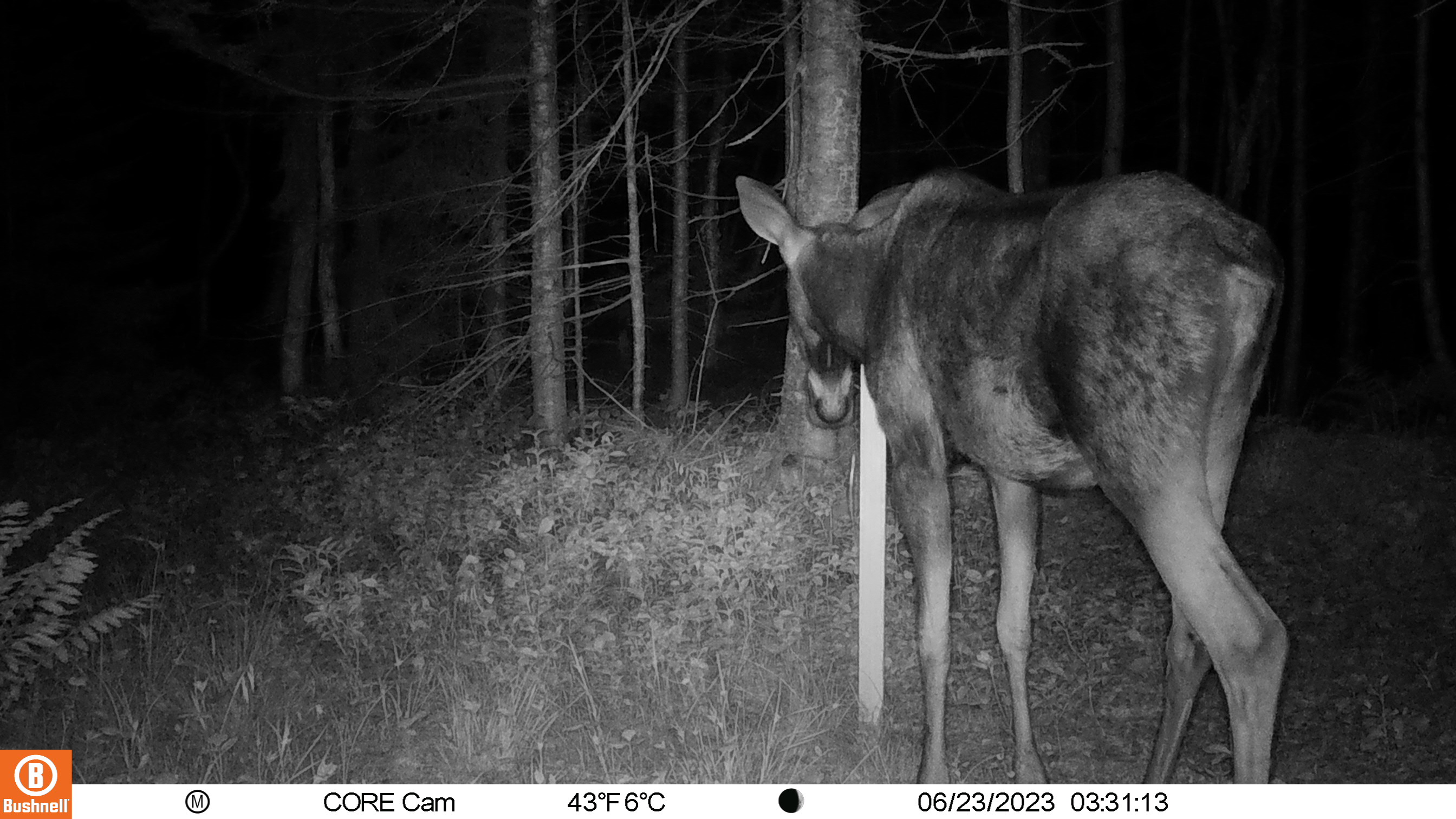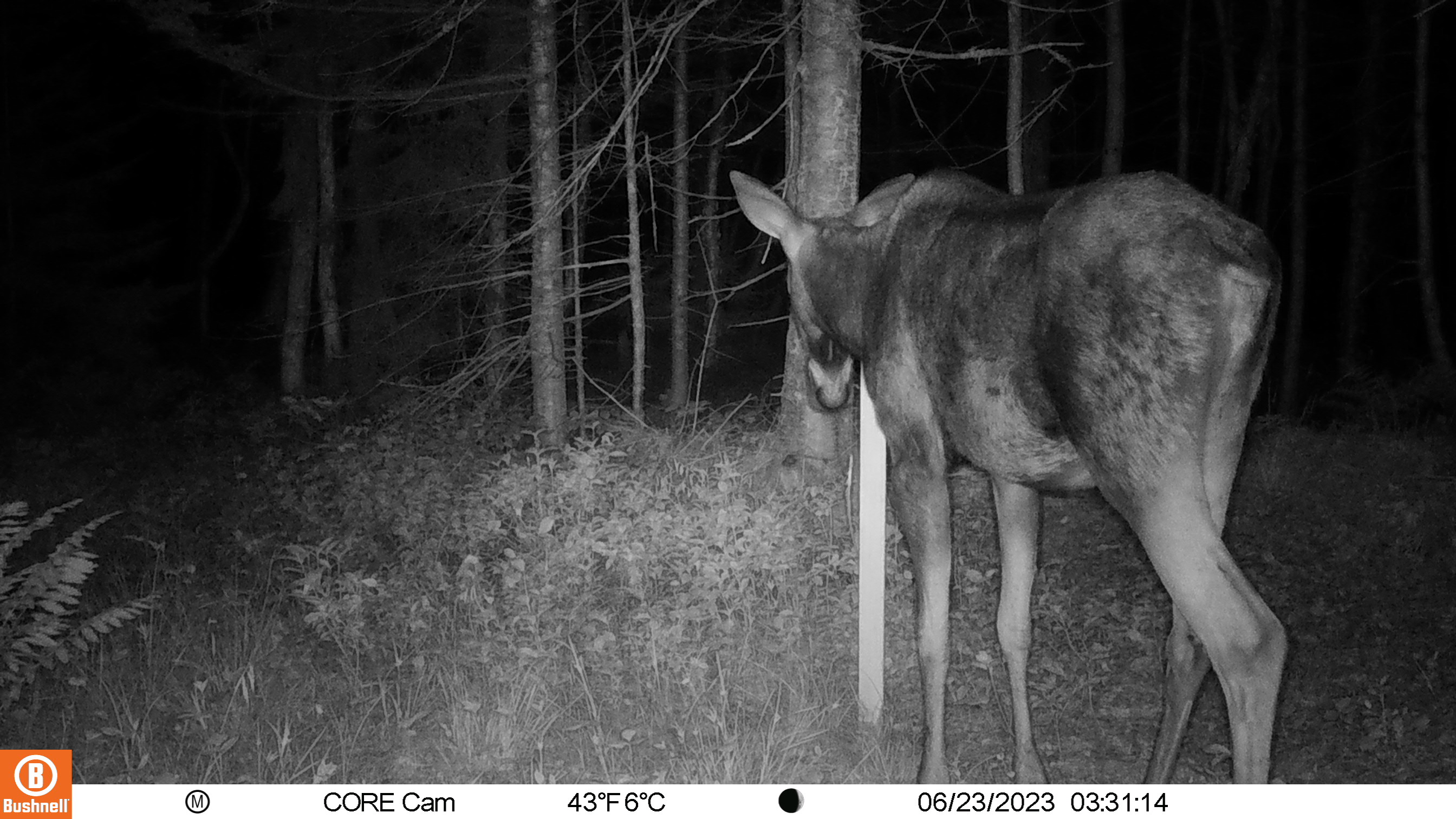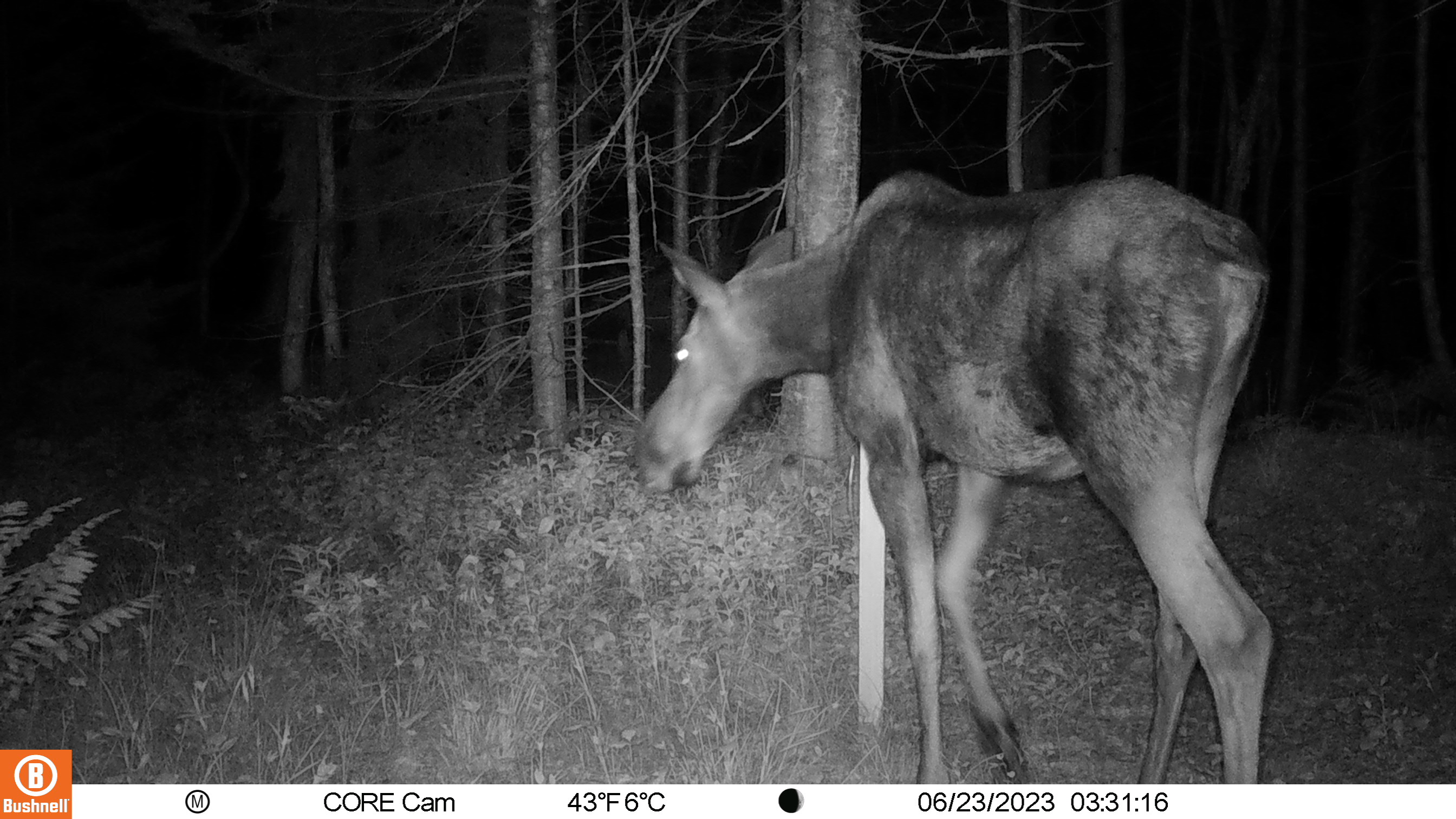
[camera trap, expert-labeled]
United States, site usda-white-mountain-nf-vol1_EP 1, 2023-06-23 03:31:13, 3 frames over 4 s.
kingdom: Animalia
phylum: Chordata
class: Mammalia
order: Artiodactyla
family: Cervidae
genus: Alces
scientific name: Alces alces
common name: moose